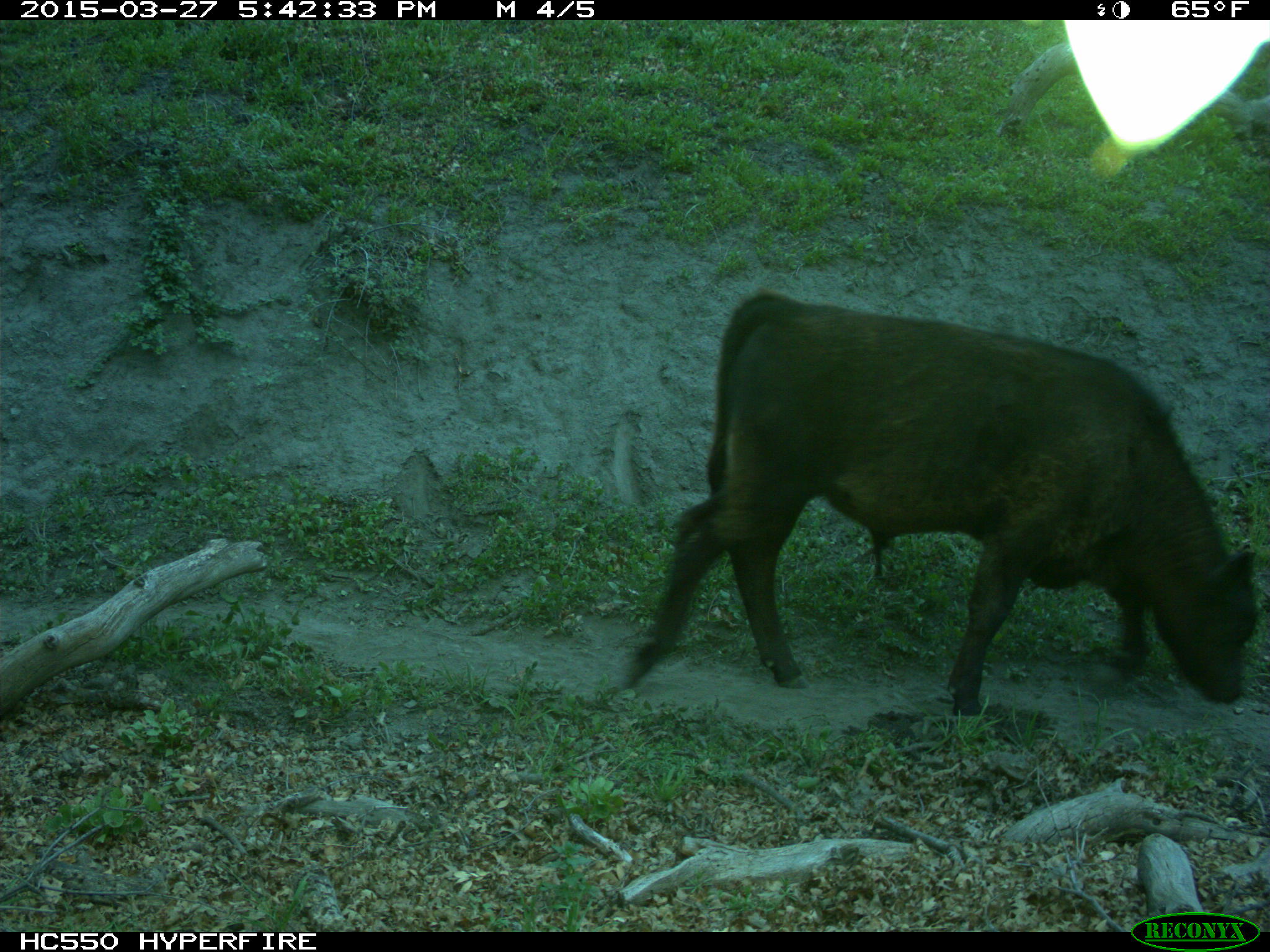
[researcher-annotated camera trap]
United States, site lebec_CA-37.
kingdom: Animalia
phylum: Chordata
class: Mammalia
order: Artiodactyla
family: Bovidae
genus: Bos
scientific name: Bos taurus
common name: domestic cow